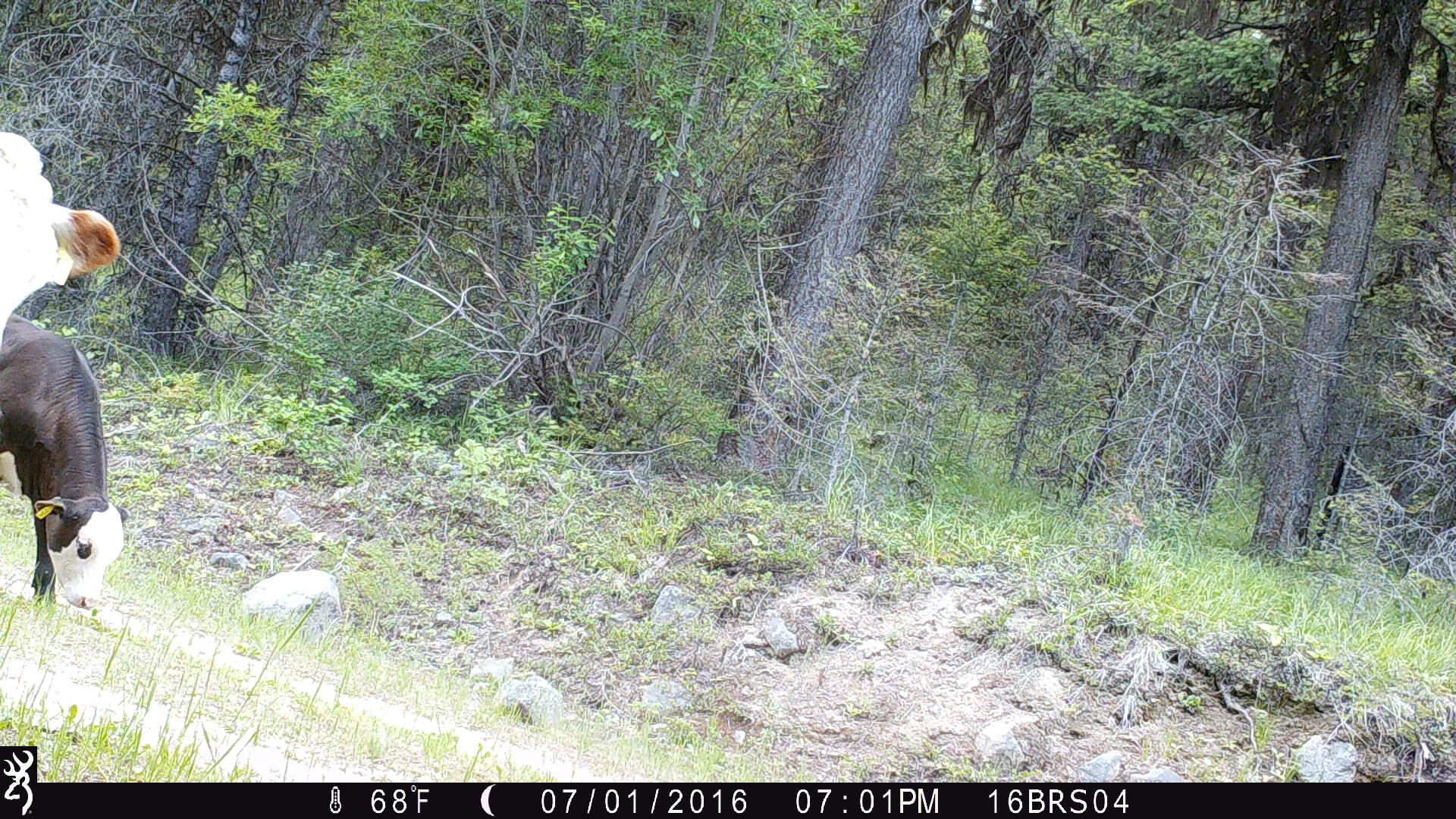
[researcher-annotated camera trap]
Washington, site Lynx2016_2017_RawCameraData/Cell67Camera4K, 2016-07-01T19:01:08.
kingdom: Animalia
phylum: Chordata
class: Mammalia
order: Artiodactyla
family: Bovidae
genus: Bos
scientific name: Bos taurus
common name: domestic cattle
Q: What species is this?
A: Domestic cattle (Bos taurus).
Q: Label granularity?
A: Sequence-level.